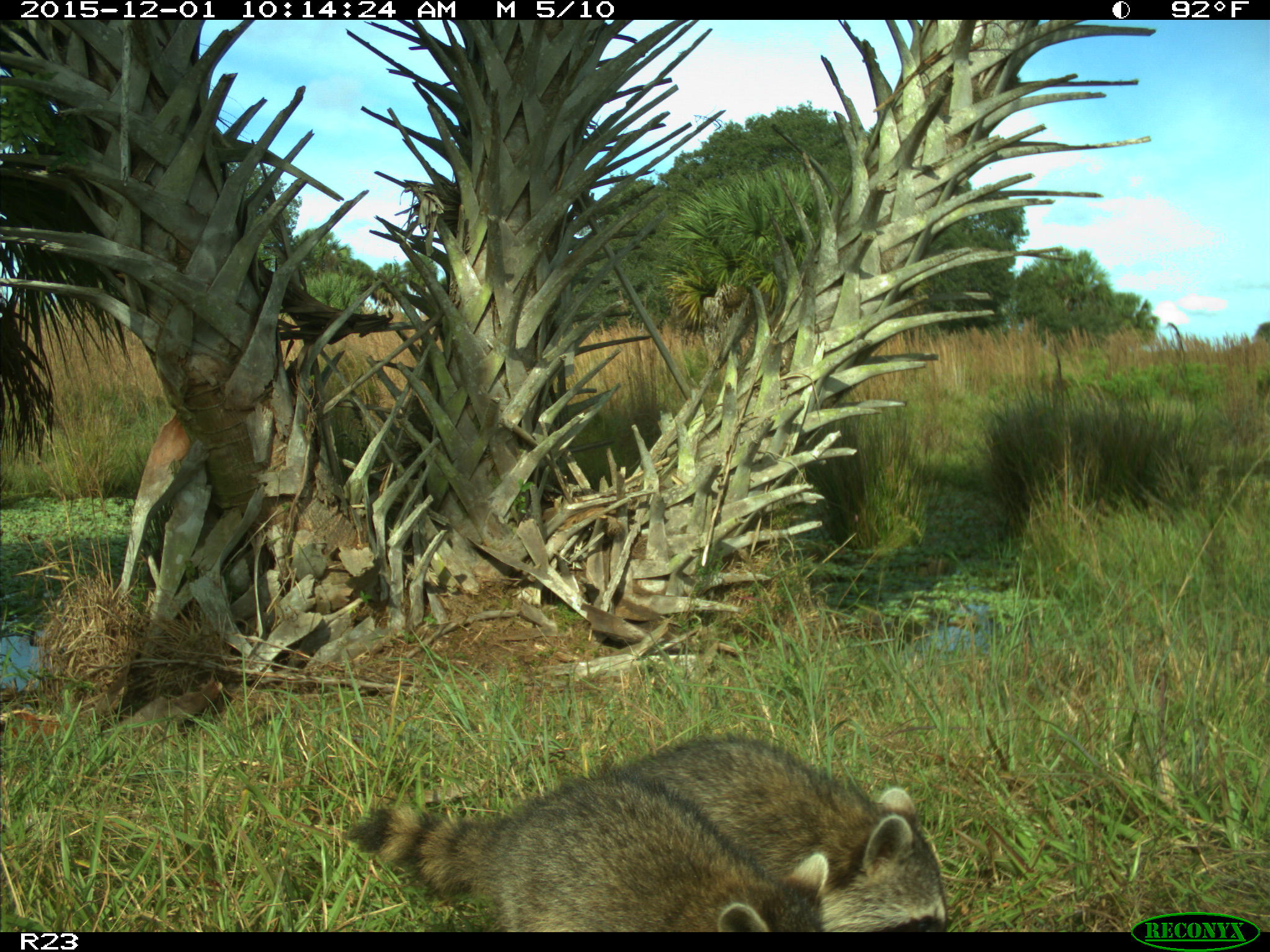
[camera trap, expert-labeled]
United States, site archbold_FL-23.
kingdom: Animalia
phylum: Chordata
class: Mammalia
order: Carnivora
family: Procyonidae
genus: Procyon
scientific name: Procyon lotor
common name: common raccoon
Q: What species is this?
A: Procyon lotor (common raccoon).